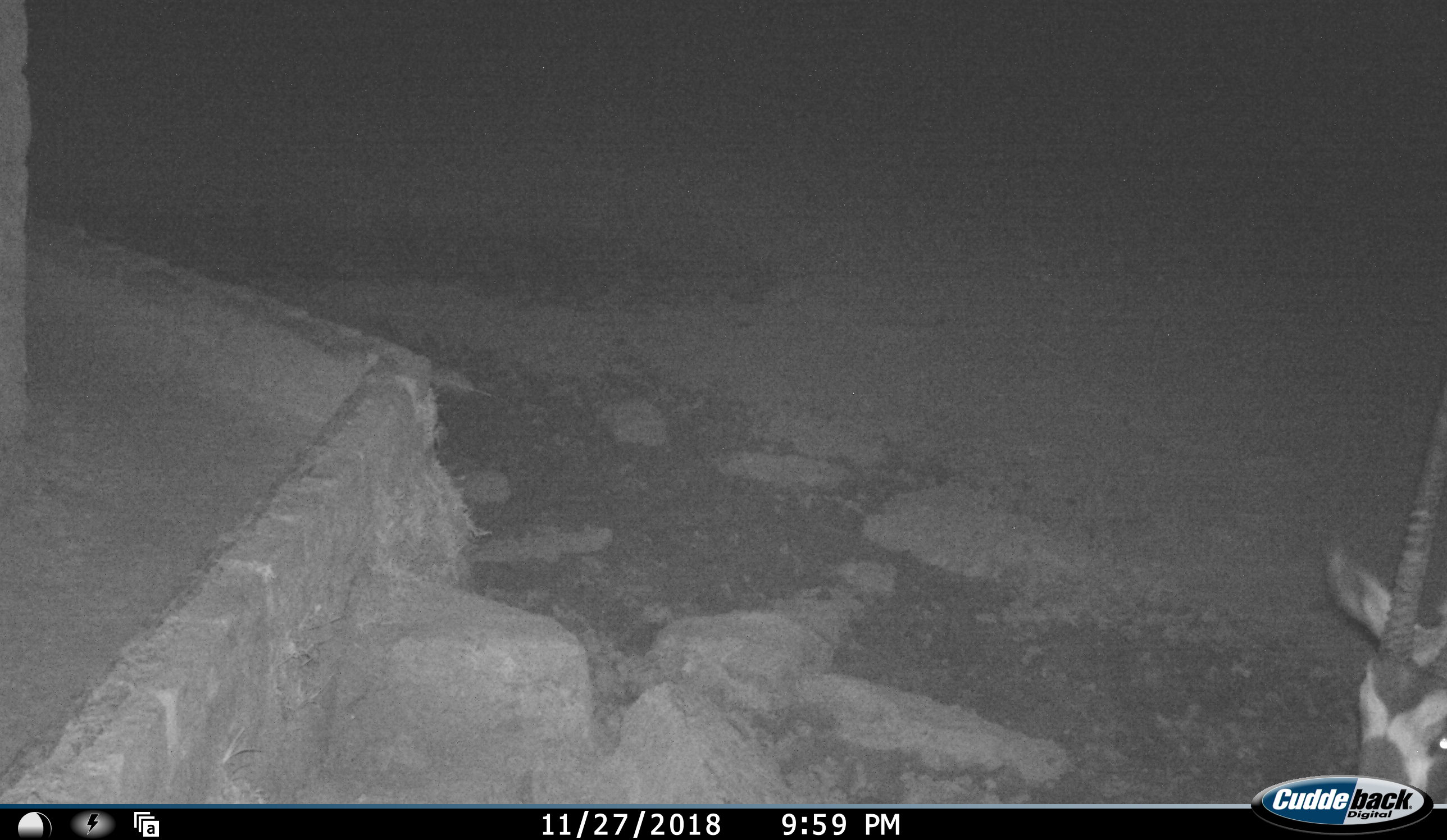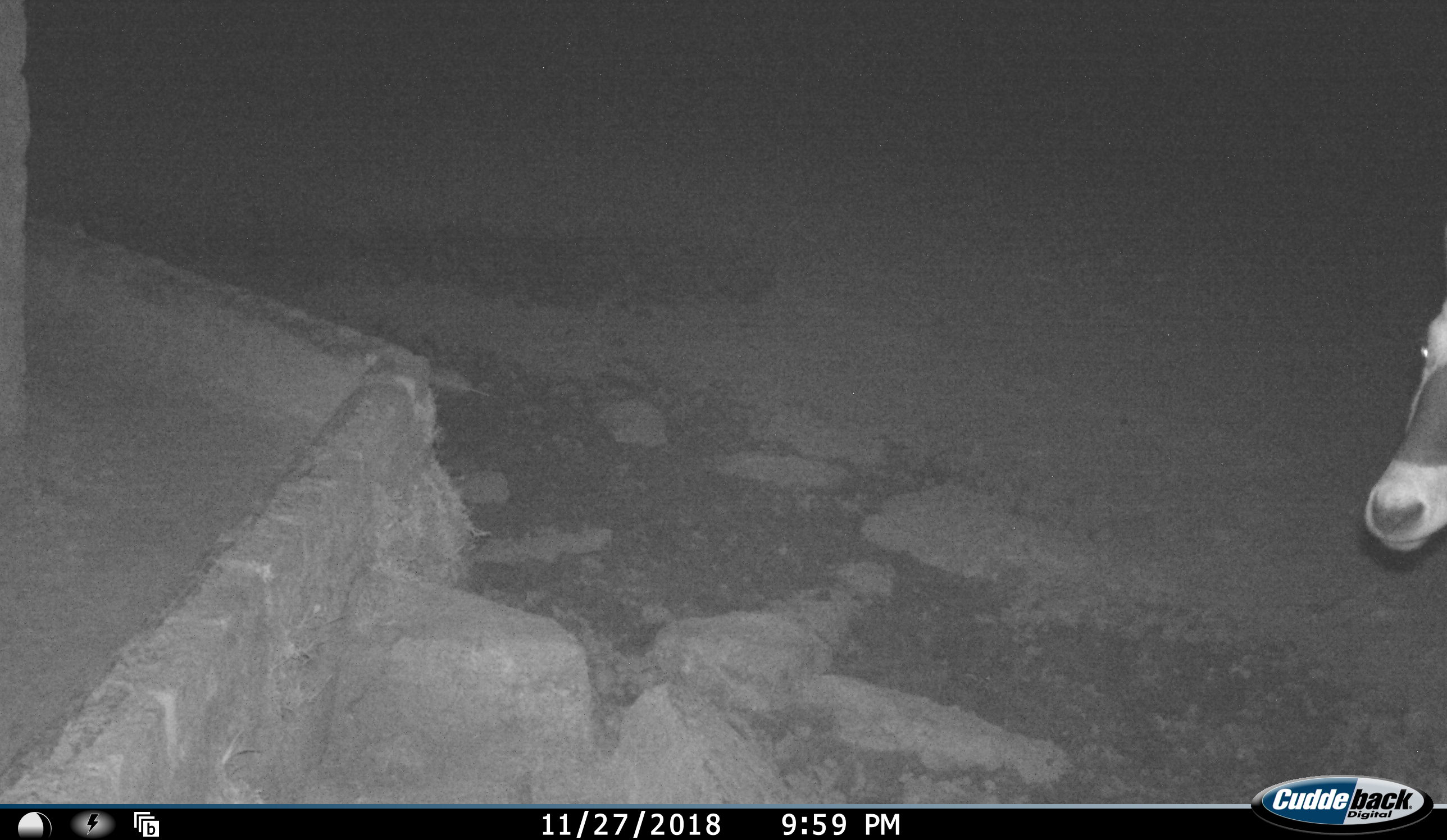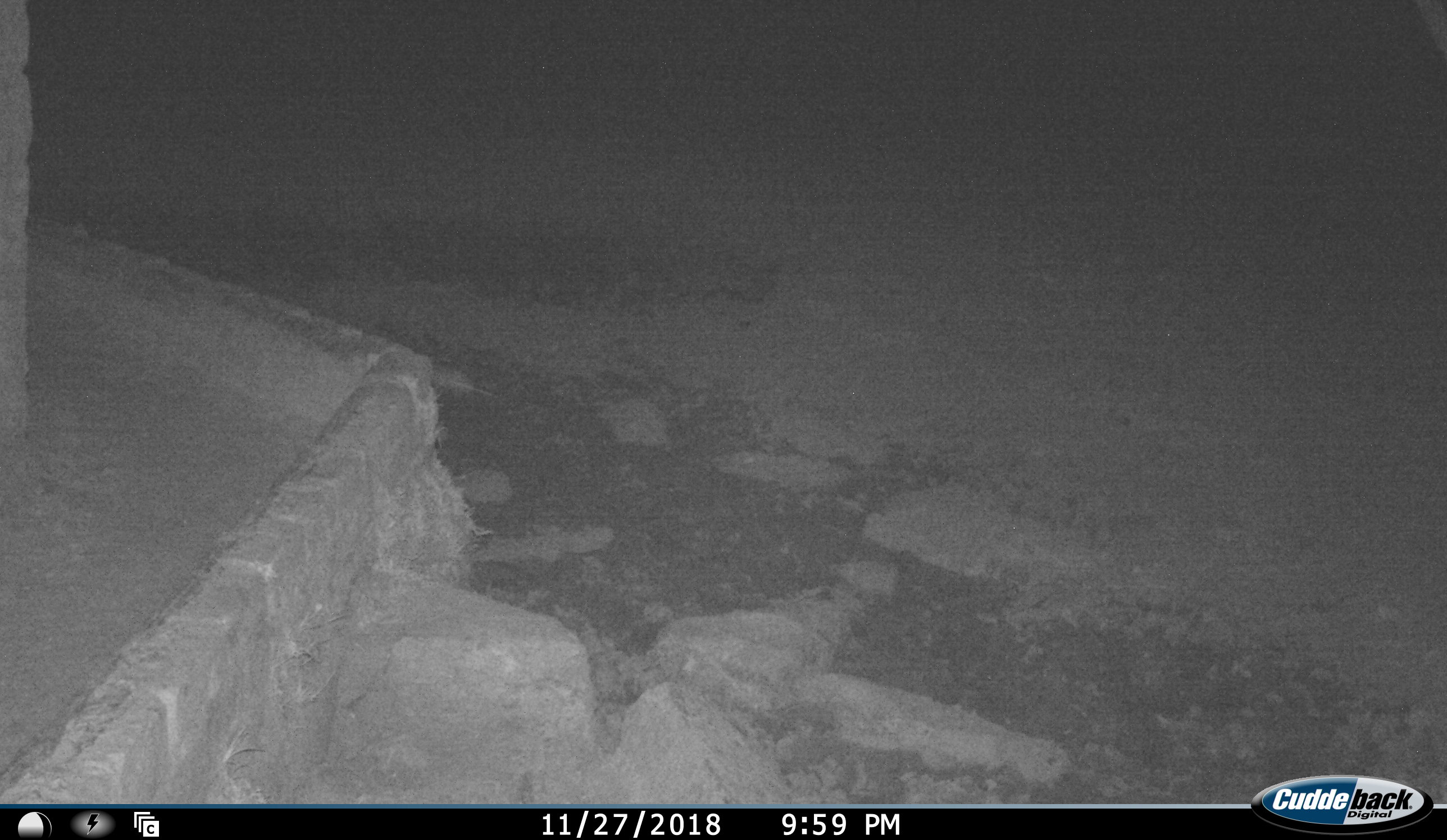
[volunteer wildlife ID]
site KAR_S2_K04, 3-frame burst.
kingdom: Animalia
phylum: Chordata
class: Mammalia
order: Artiodactyla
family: Bovidae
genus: Oryx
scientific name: Oryx gazella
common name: gemsbok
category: oryx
Oryx (gemsbok) (Oryx gazella), count 1. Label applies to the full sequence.